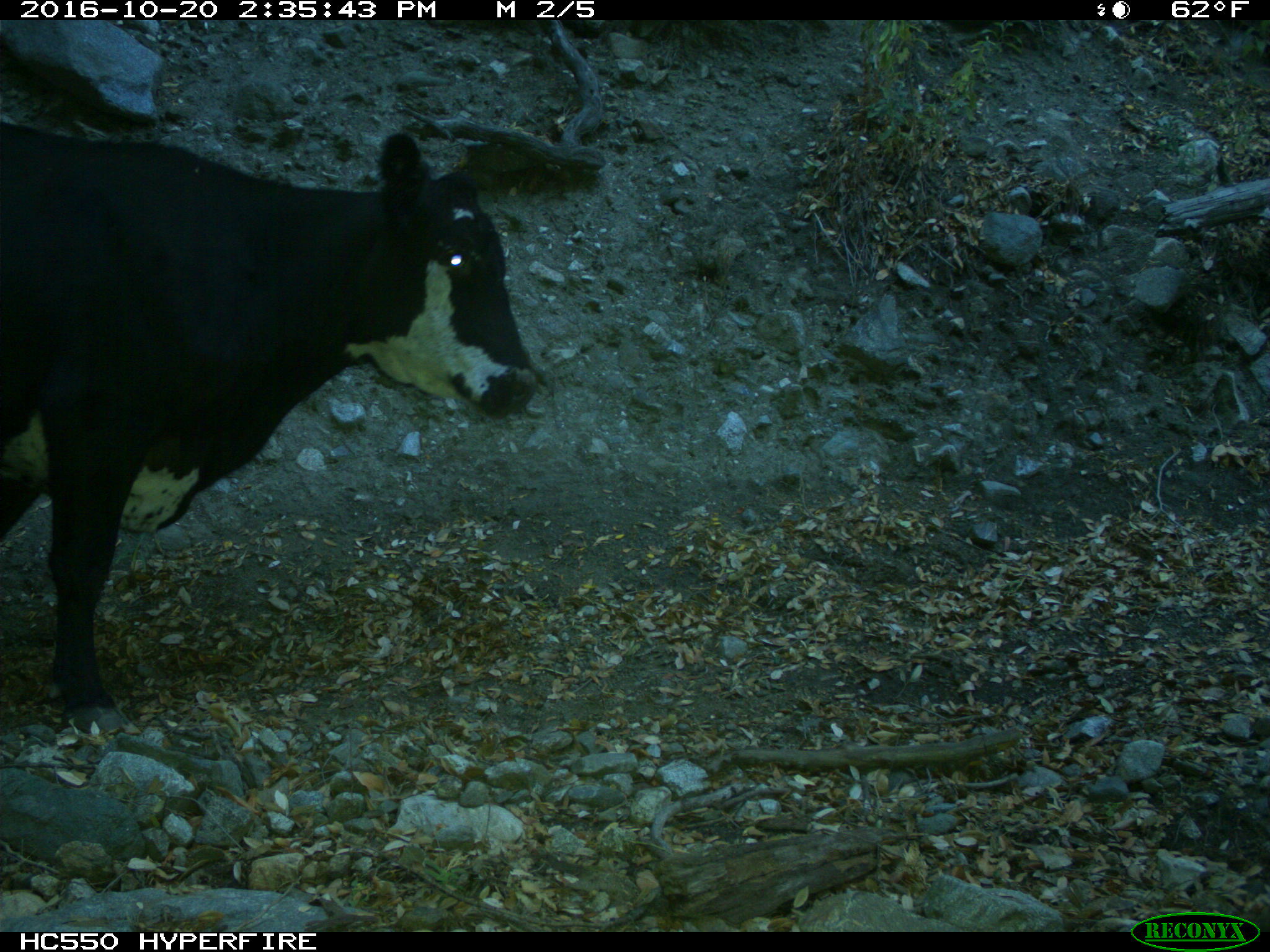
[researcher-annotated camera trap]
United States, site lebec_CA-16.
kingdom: Animalia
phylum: Chordata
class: Mammalia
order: Artiodactyla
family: Bovidae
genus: Bos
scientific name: Bos taurus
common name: domestic cow